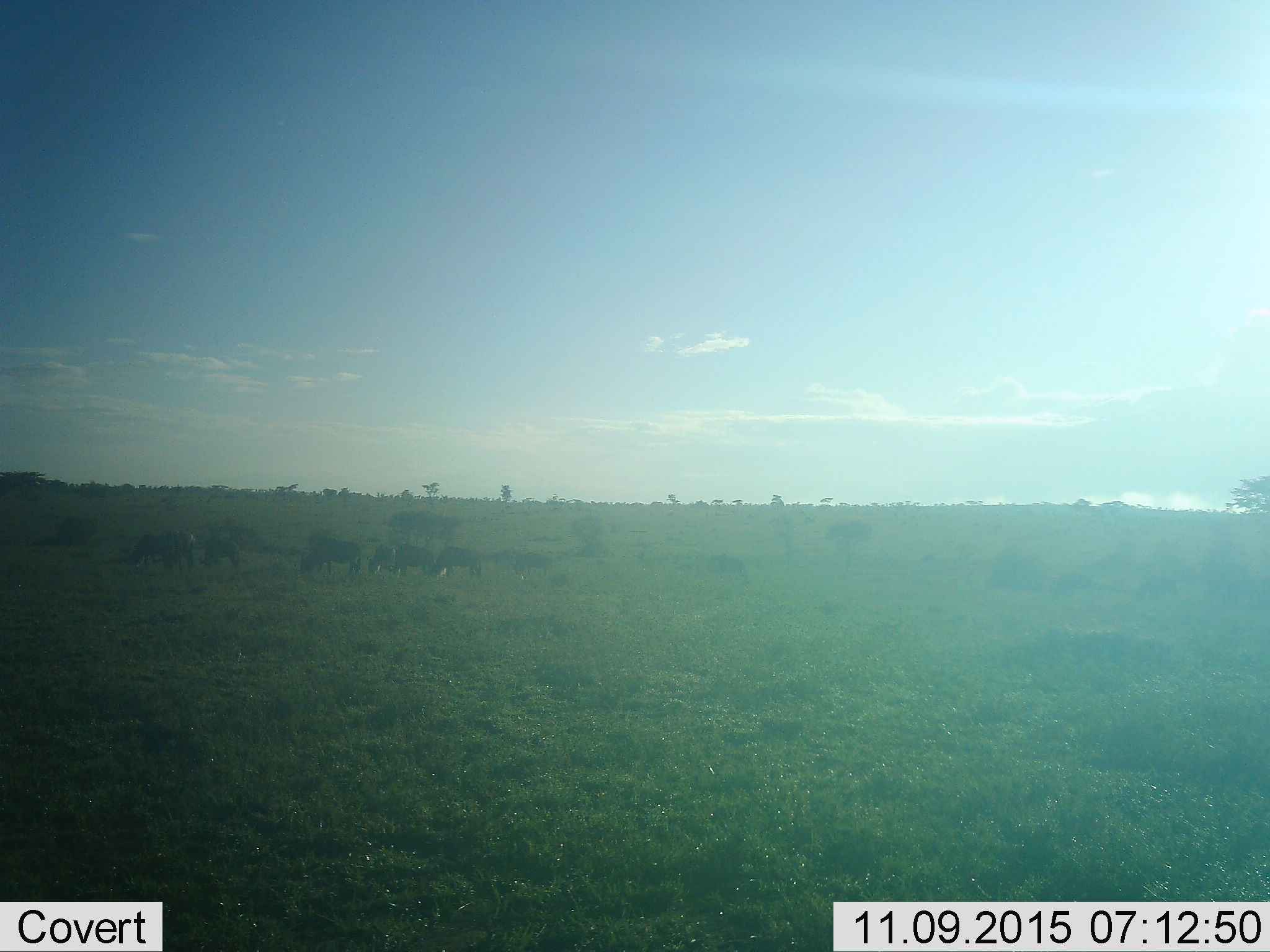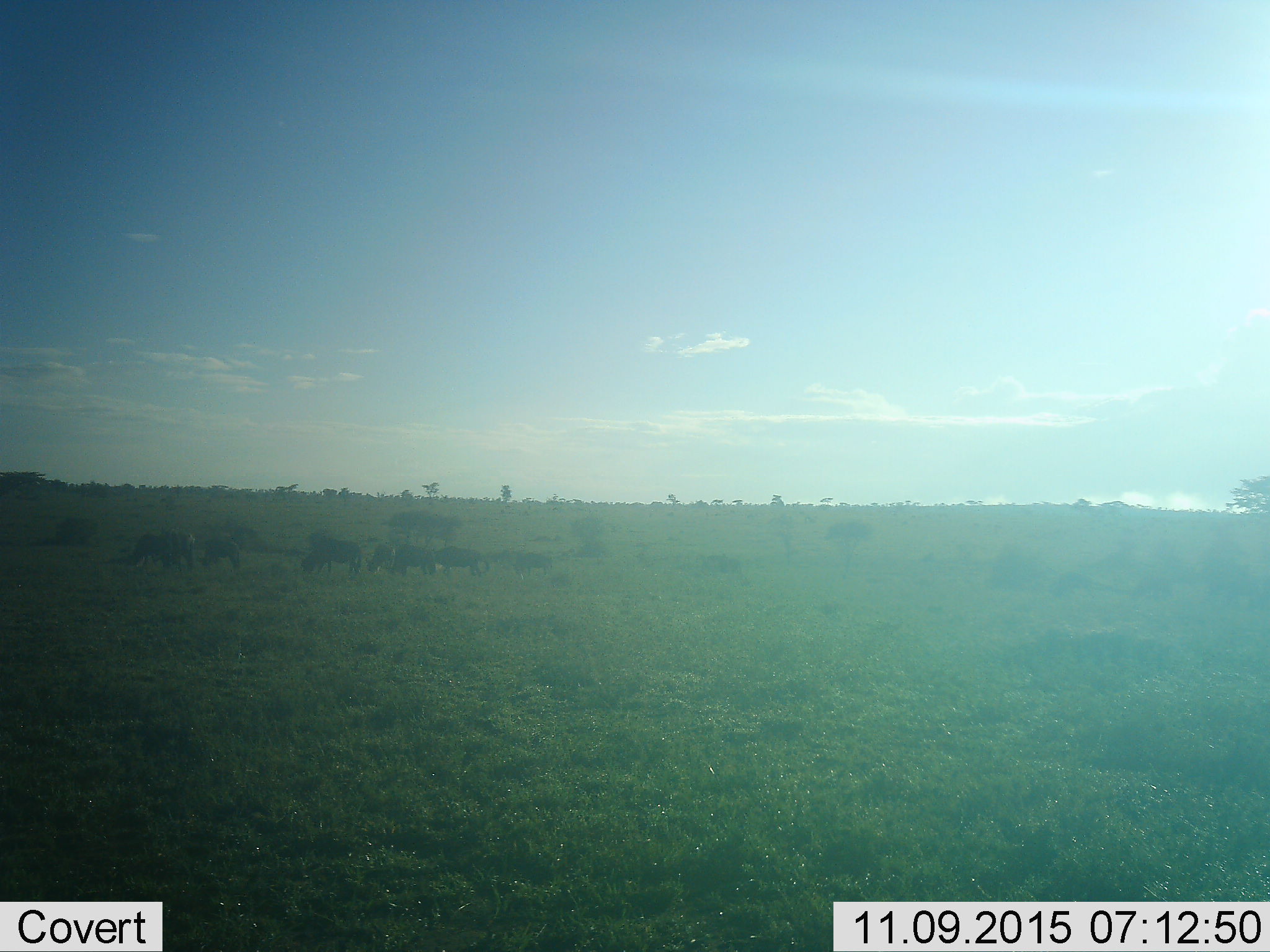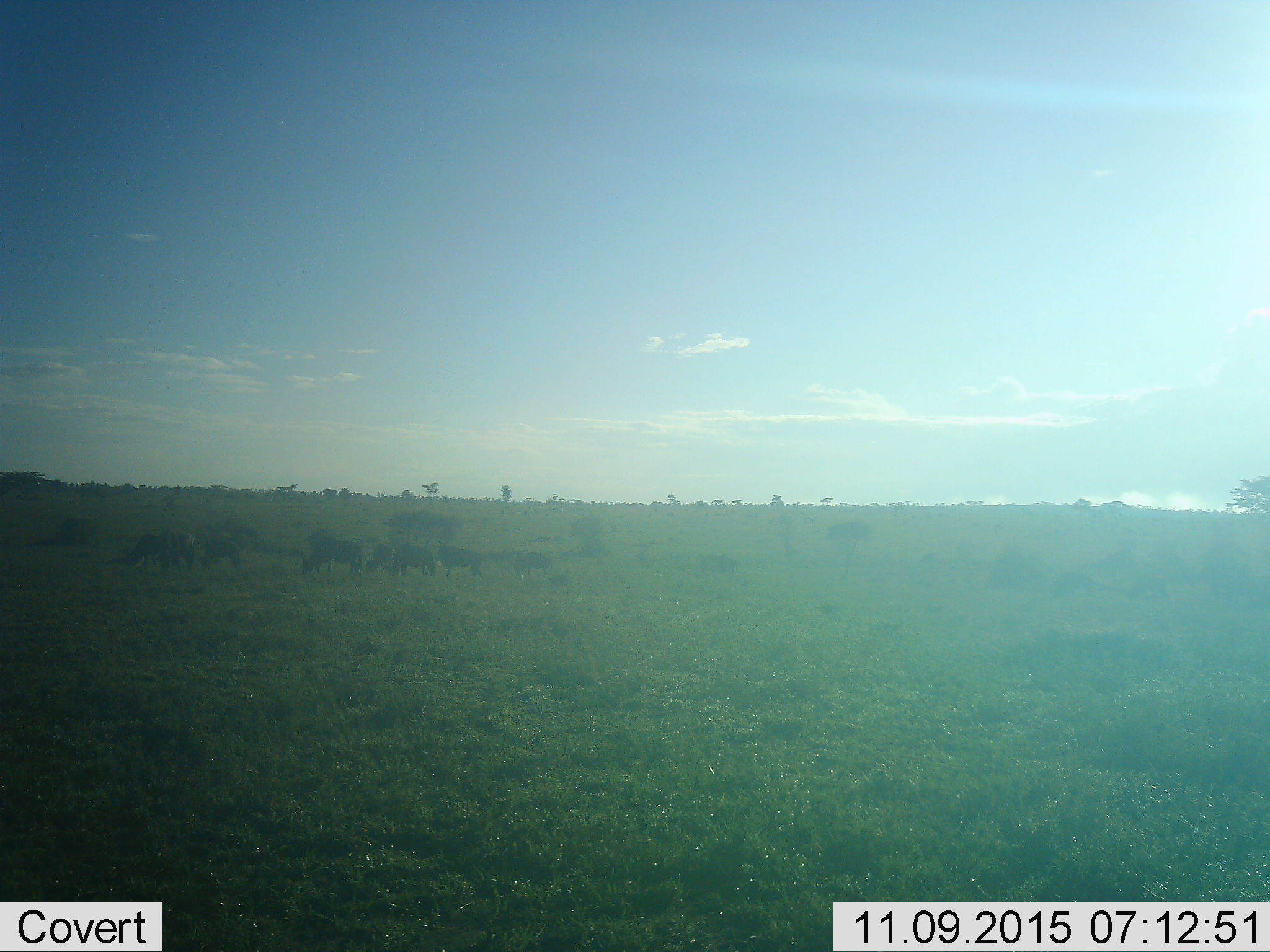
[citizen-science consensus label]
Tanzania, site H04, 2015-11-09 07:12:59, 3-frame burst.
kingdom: Animalia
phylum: Chordata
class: Mammalia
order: Artiodactyla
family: Bovidae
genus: Connochaetes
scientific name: Connochaetes taurinus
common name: blue wildebeest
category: wildebeest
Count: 9.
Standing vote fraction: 50%.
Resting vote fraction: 0%.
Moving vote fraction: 50%.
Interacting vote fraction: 0%.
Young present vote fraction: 0%.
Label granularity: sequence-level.